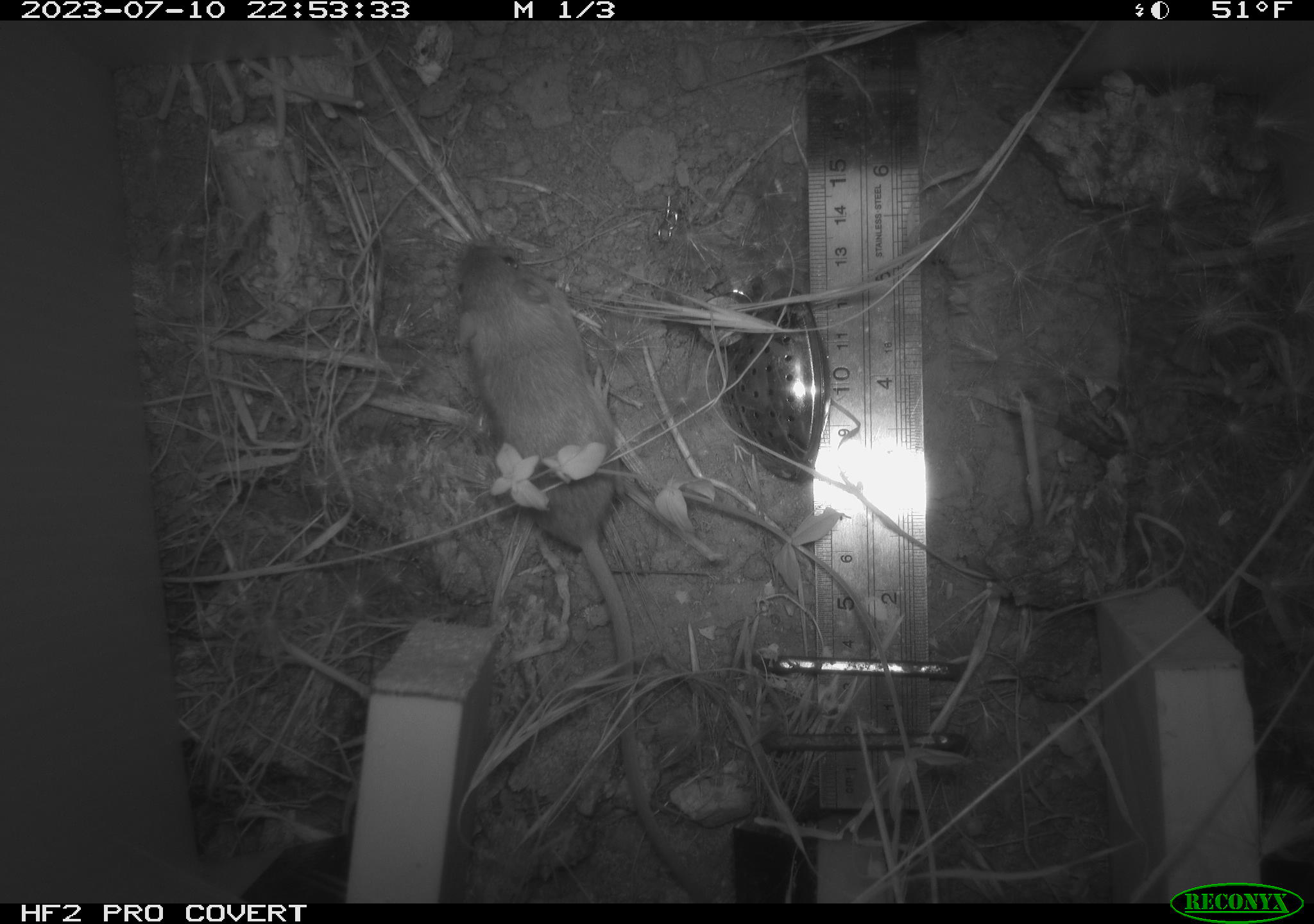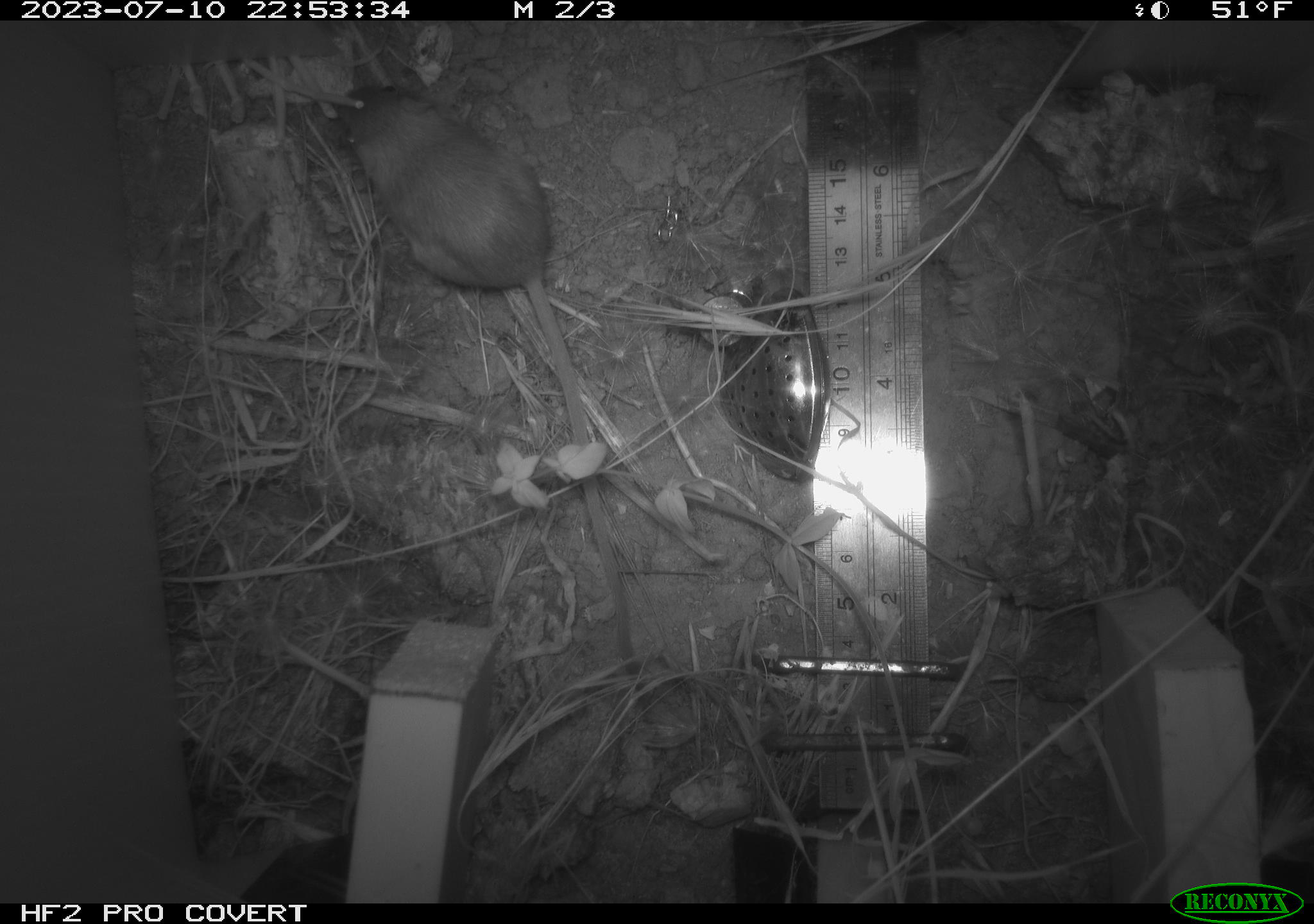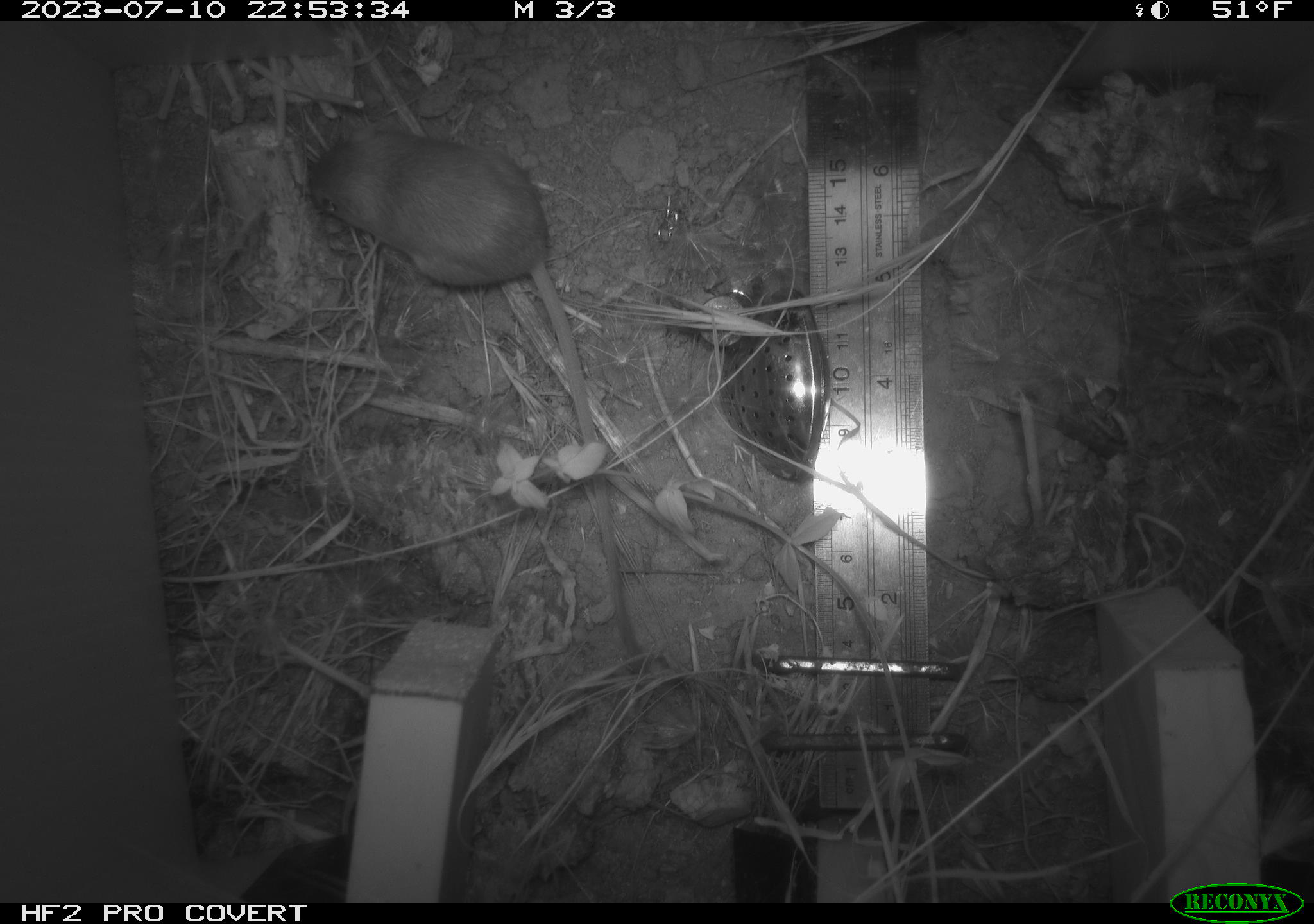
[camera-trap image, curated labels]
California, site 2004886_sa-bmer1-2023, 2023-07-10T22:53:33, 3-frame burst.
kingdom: Animalia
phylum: Chordata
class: Mammalia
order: Rodentia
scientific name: Rodentia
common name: mouse species